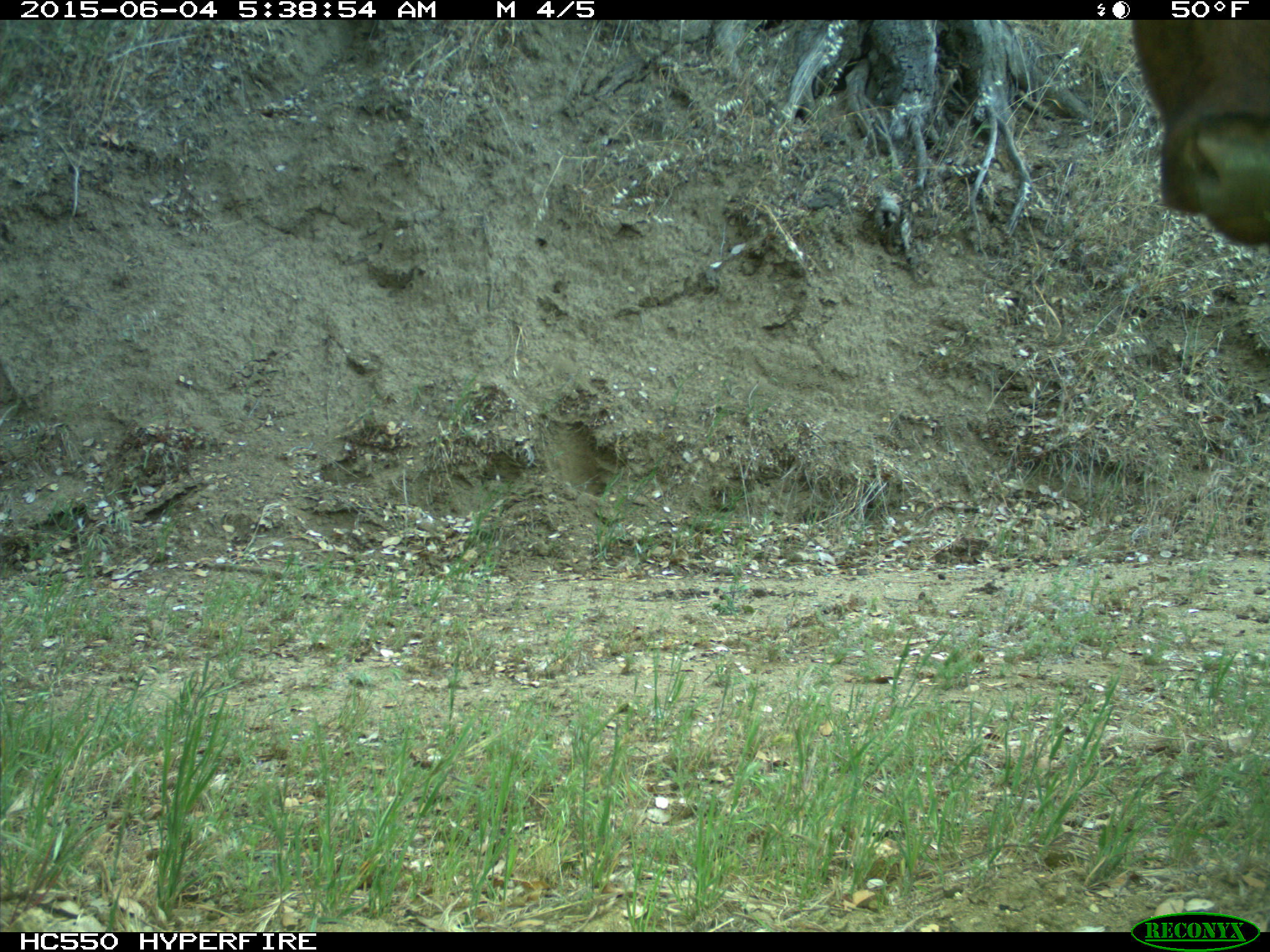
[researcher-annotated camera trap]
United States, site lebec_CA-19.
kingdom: Animalia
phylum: Chordata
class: Mammalia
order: Artiodactyla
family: Bovidae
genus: Bos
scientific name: Bos taurus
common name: domestic cow